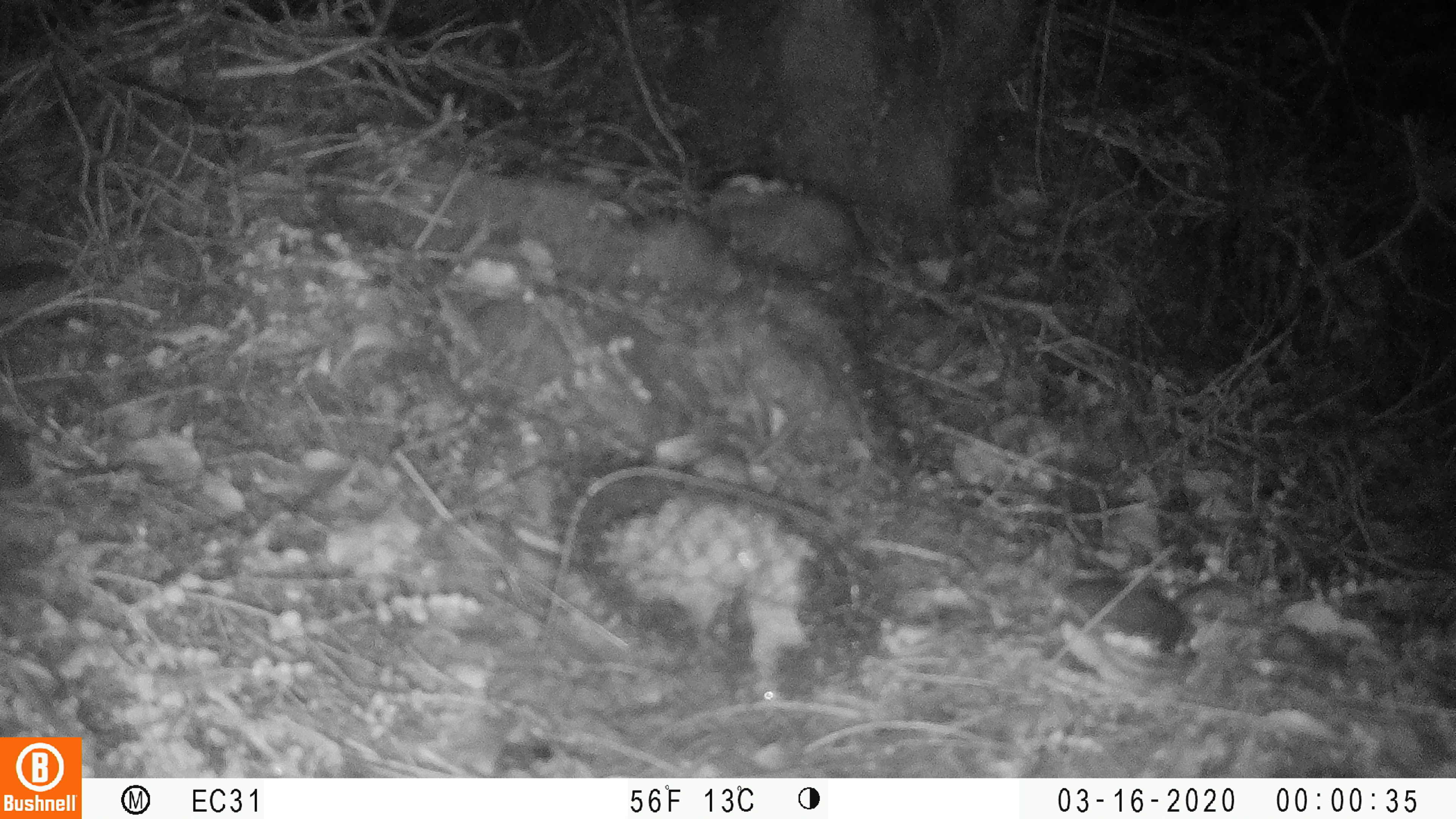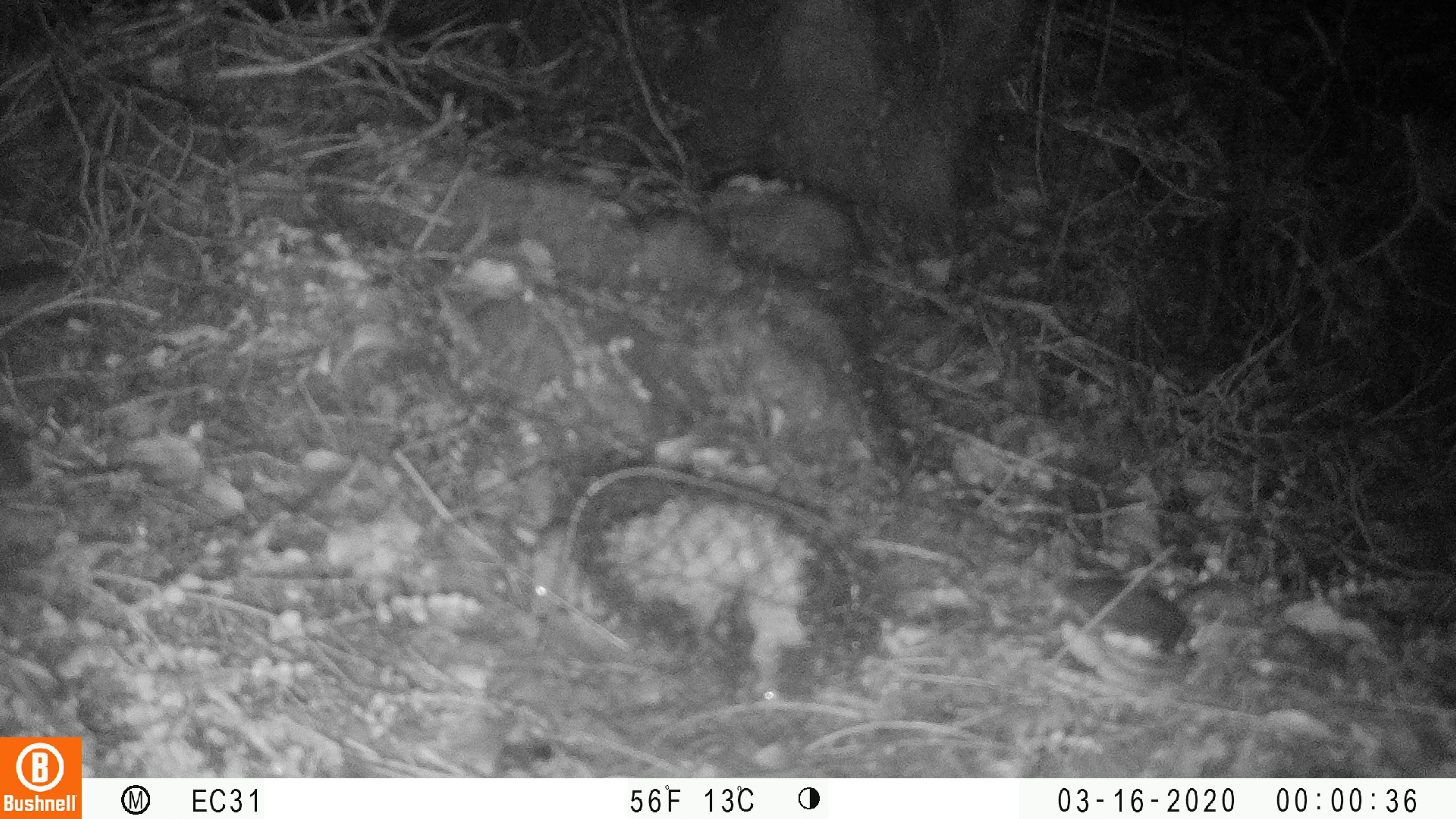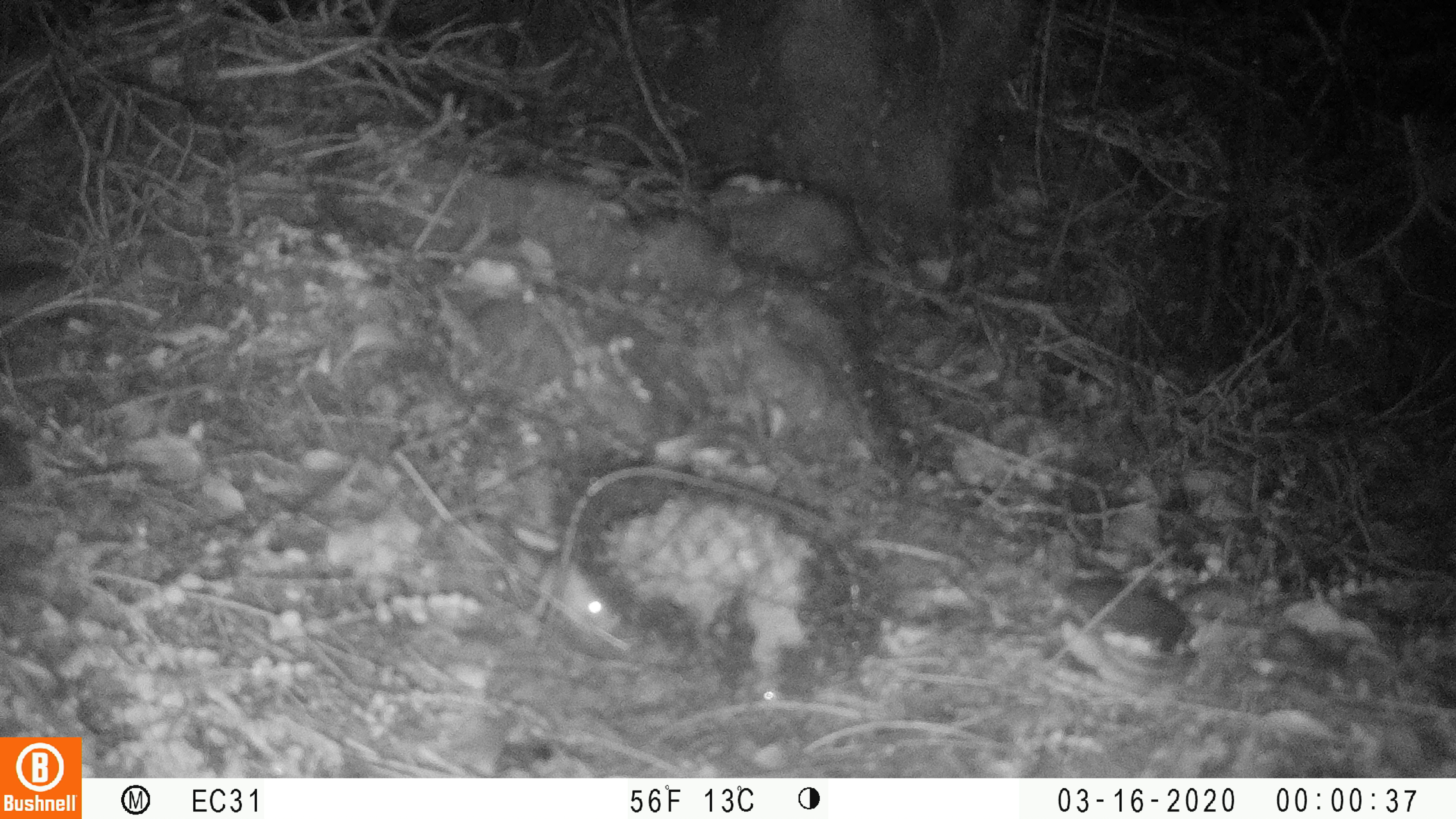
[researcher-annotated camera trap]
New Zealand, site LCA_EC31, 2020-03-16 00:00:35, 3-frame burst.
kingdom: Animalia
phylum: Chordata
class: Mammalia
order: Rodentia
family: Muridae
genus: Mus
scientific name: Mus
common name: mouse